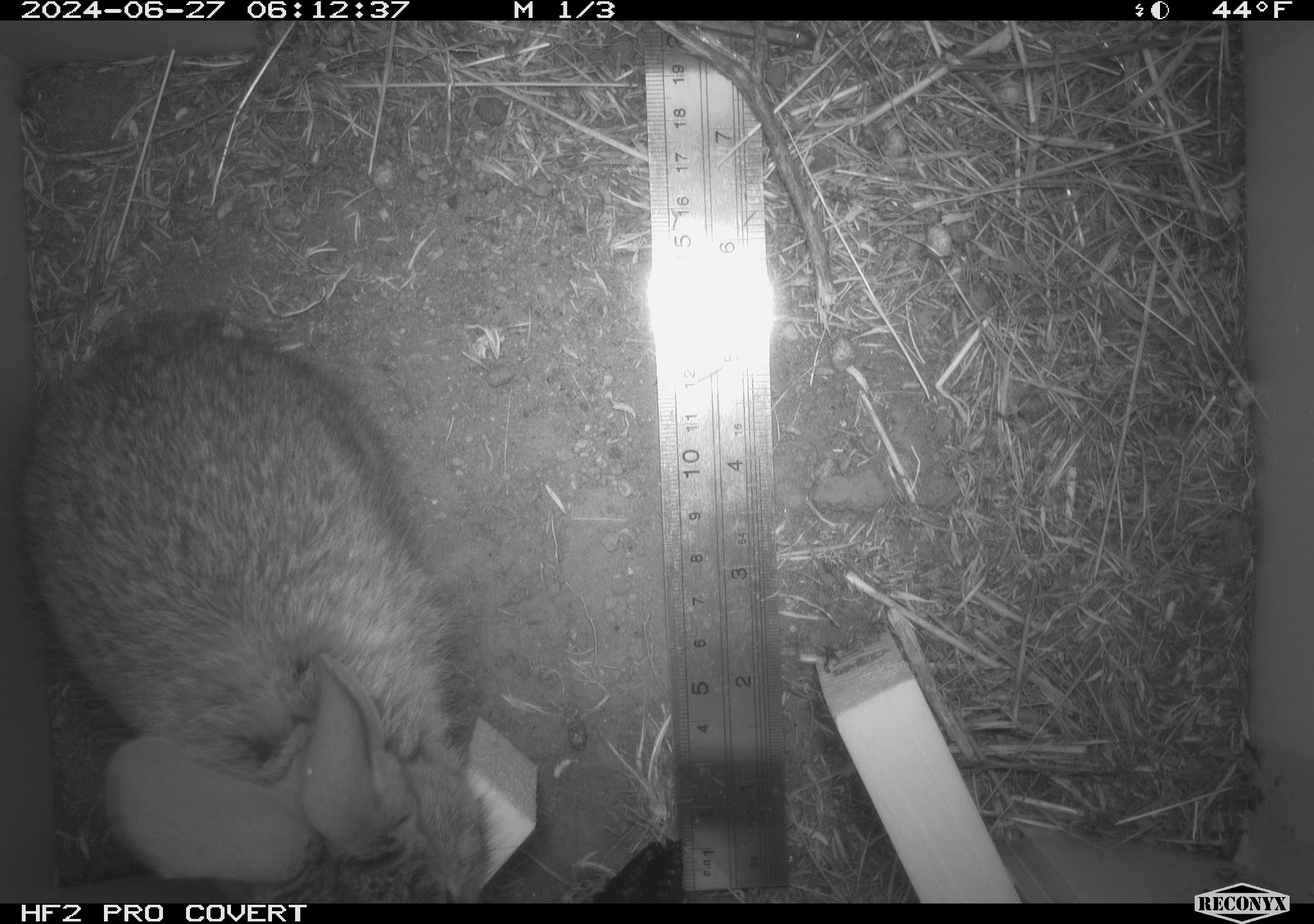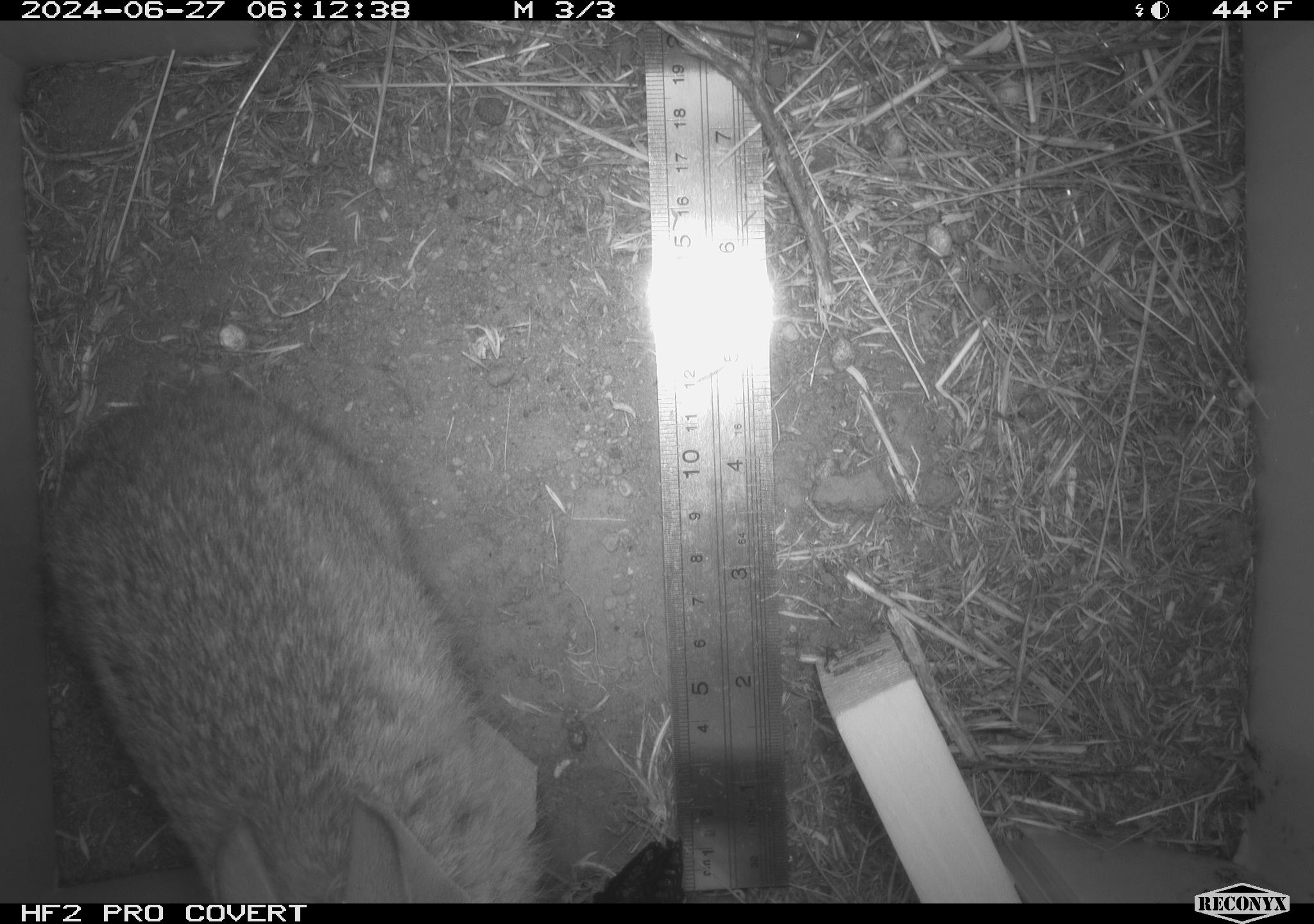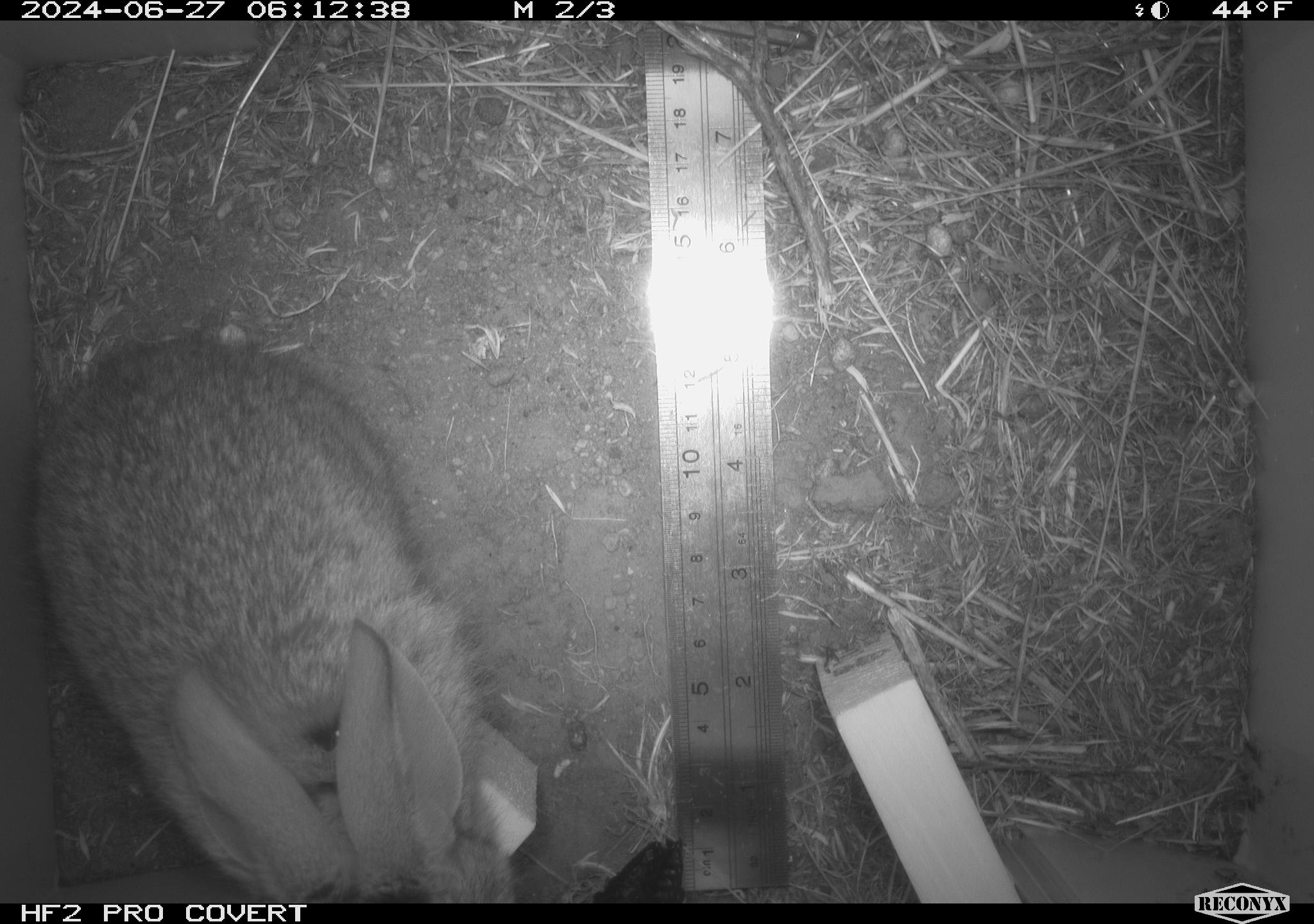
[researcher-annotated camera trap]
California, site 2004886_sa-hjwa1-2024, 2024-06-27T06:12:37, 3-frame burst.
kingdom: Animalia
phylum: Chordata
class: Mammalia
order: Lagomorpha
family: Leporidae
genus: Sylvilagus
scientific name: Sylvilagus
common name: cottontail rabbits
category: sylvilagus species